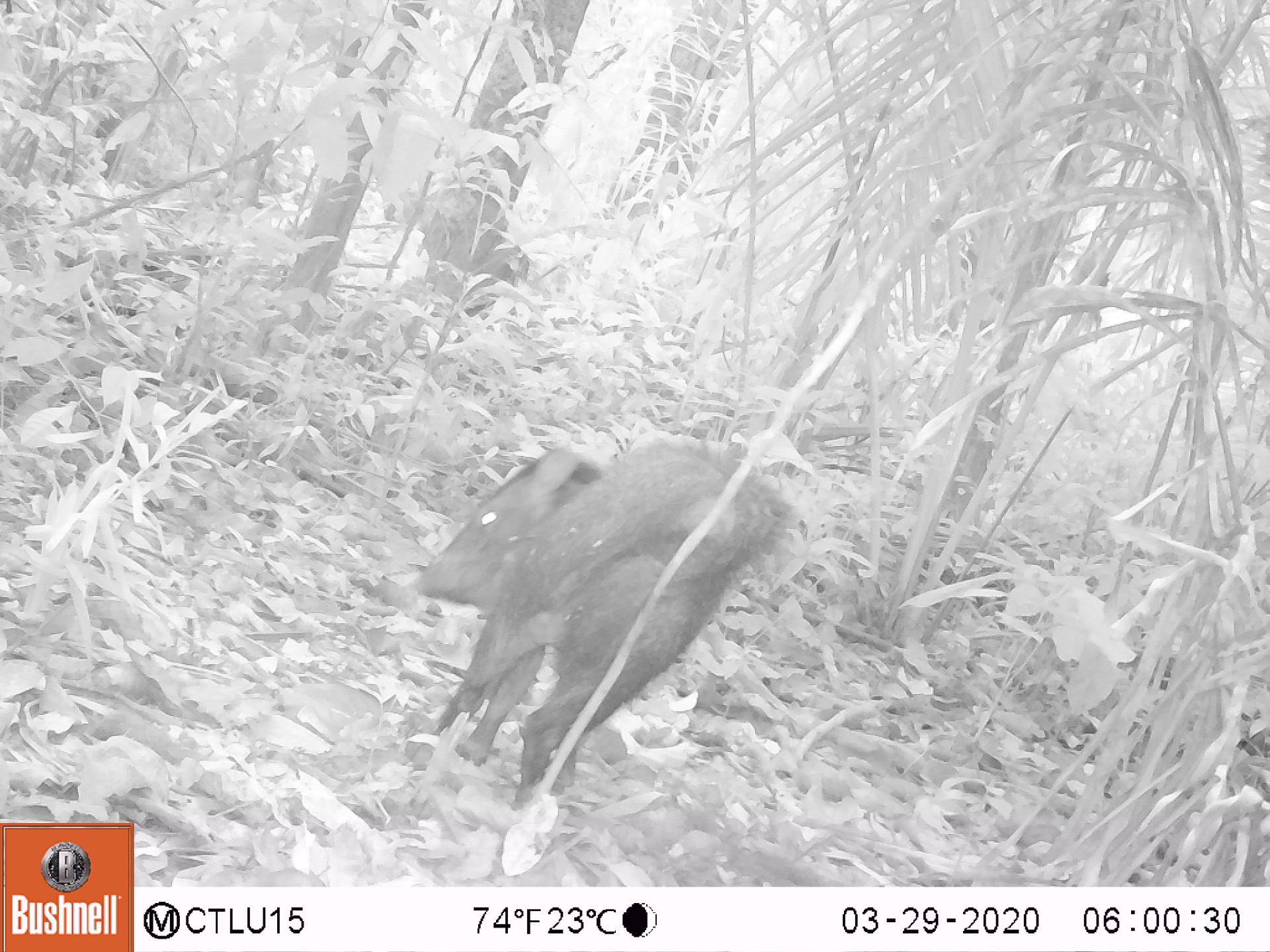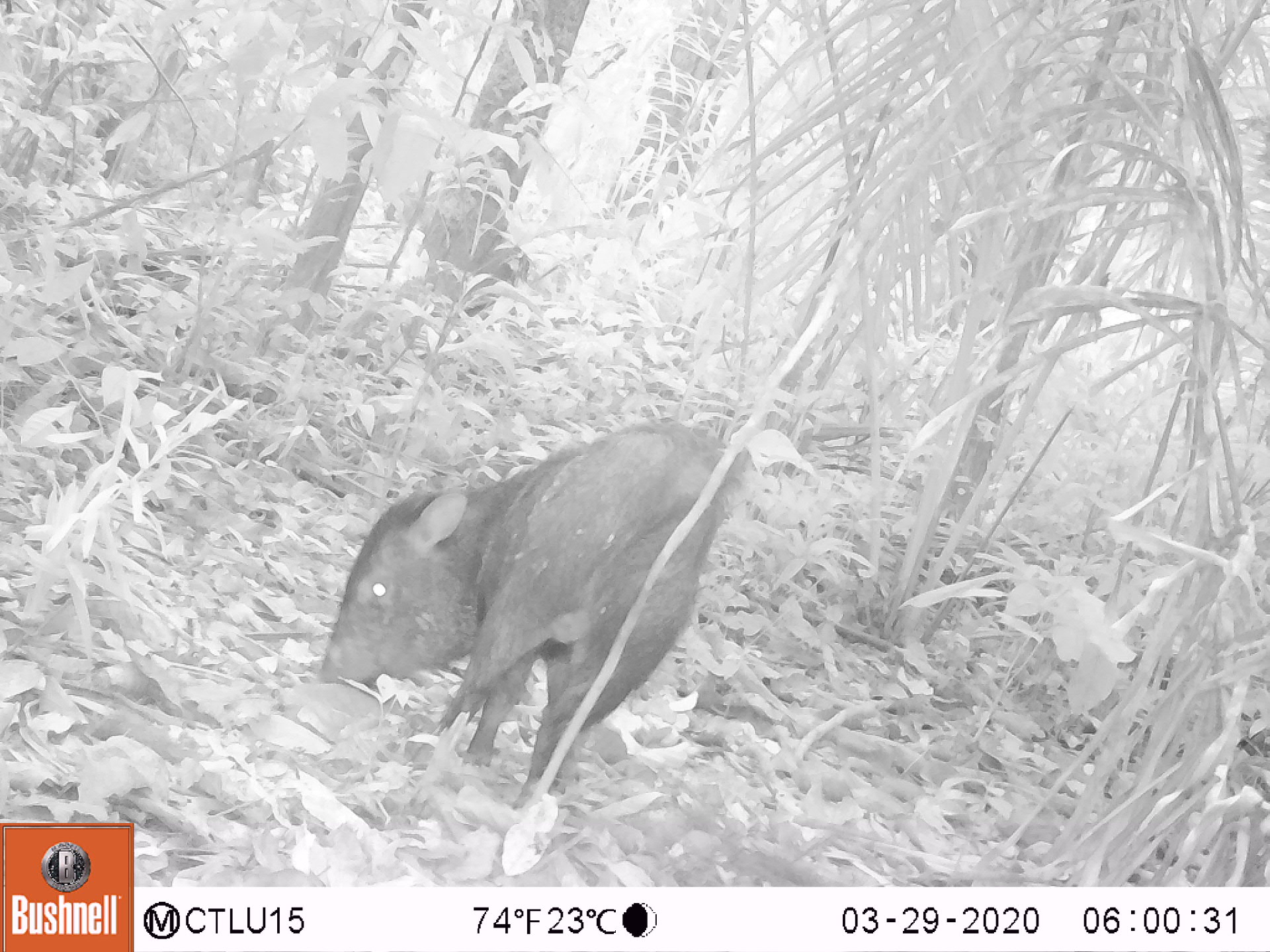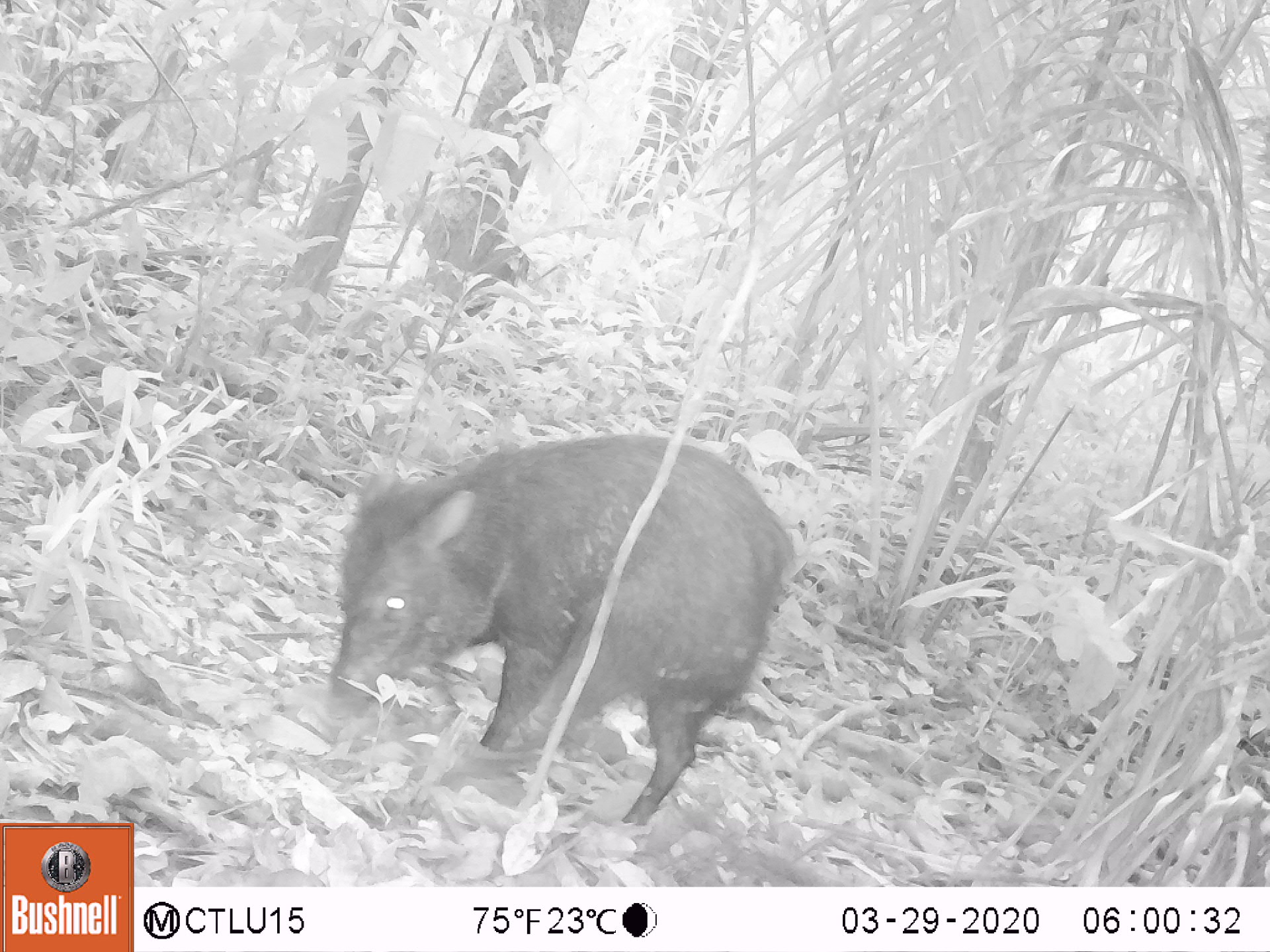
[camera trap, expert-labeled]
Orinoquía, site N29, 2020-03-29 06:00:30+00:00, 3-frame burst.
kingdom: Animalia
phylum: Chordata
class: Mammalia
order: Artiodactyla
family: Tayassuidae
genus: Pecari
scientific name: Pecari tajacu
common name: collared peccary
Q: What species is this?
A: Collared peccary (Pecari tajacu).